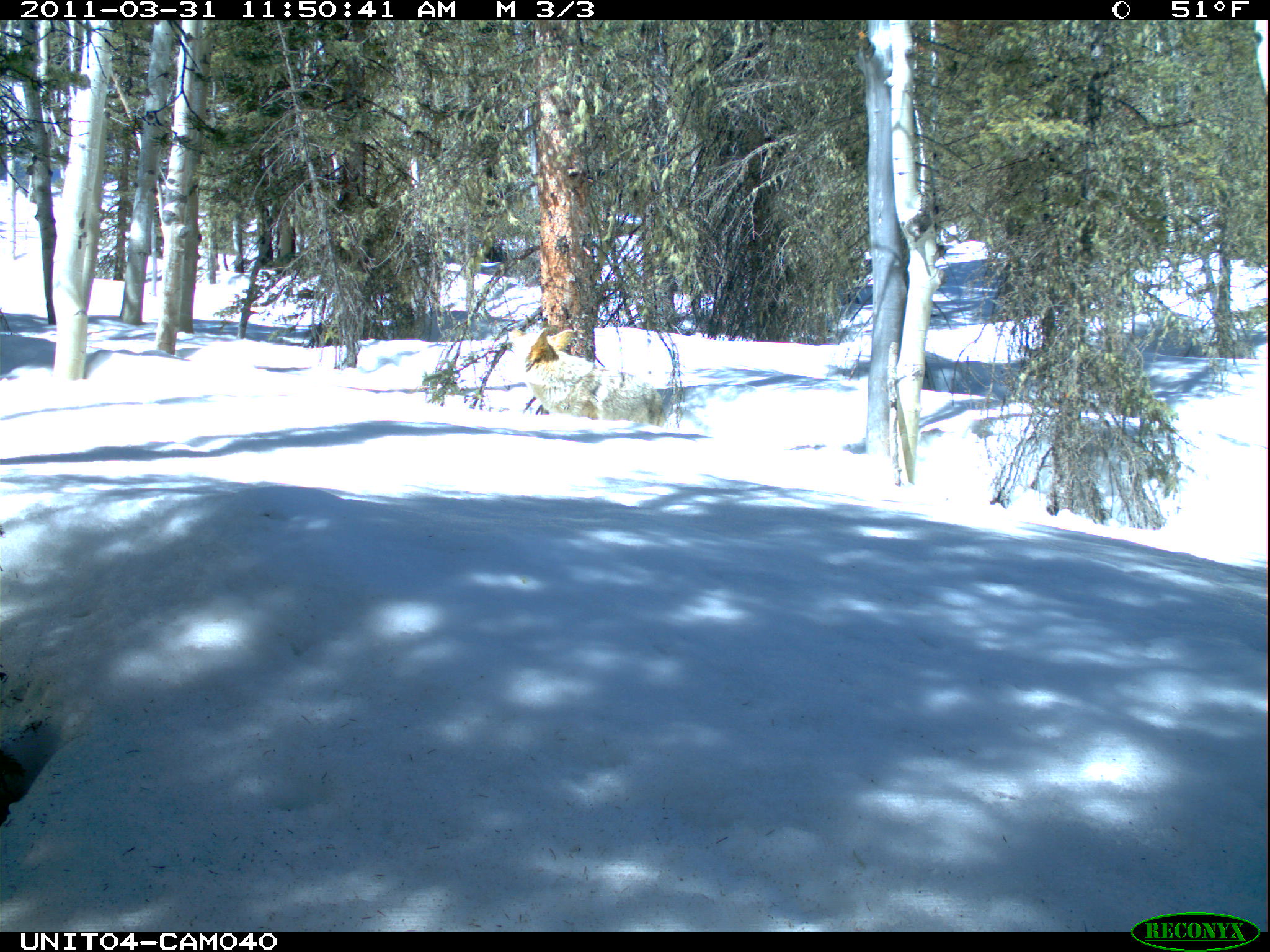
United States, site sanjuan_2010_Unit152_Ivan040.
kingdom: Animalia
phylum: Chordata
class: Mammalia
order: Carnivora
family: Canidae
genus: Canis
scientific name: Canis latrans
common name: coyote